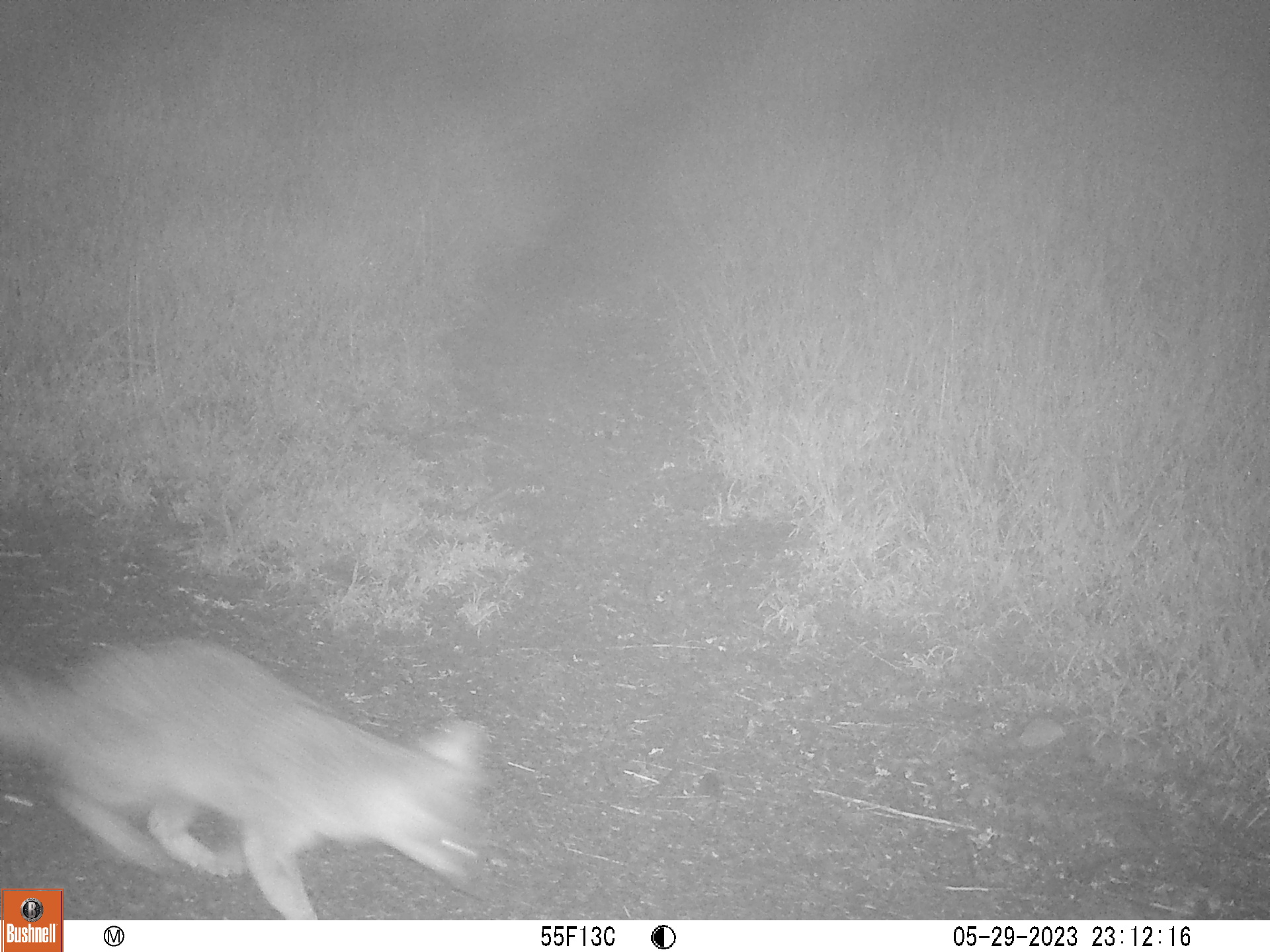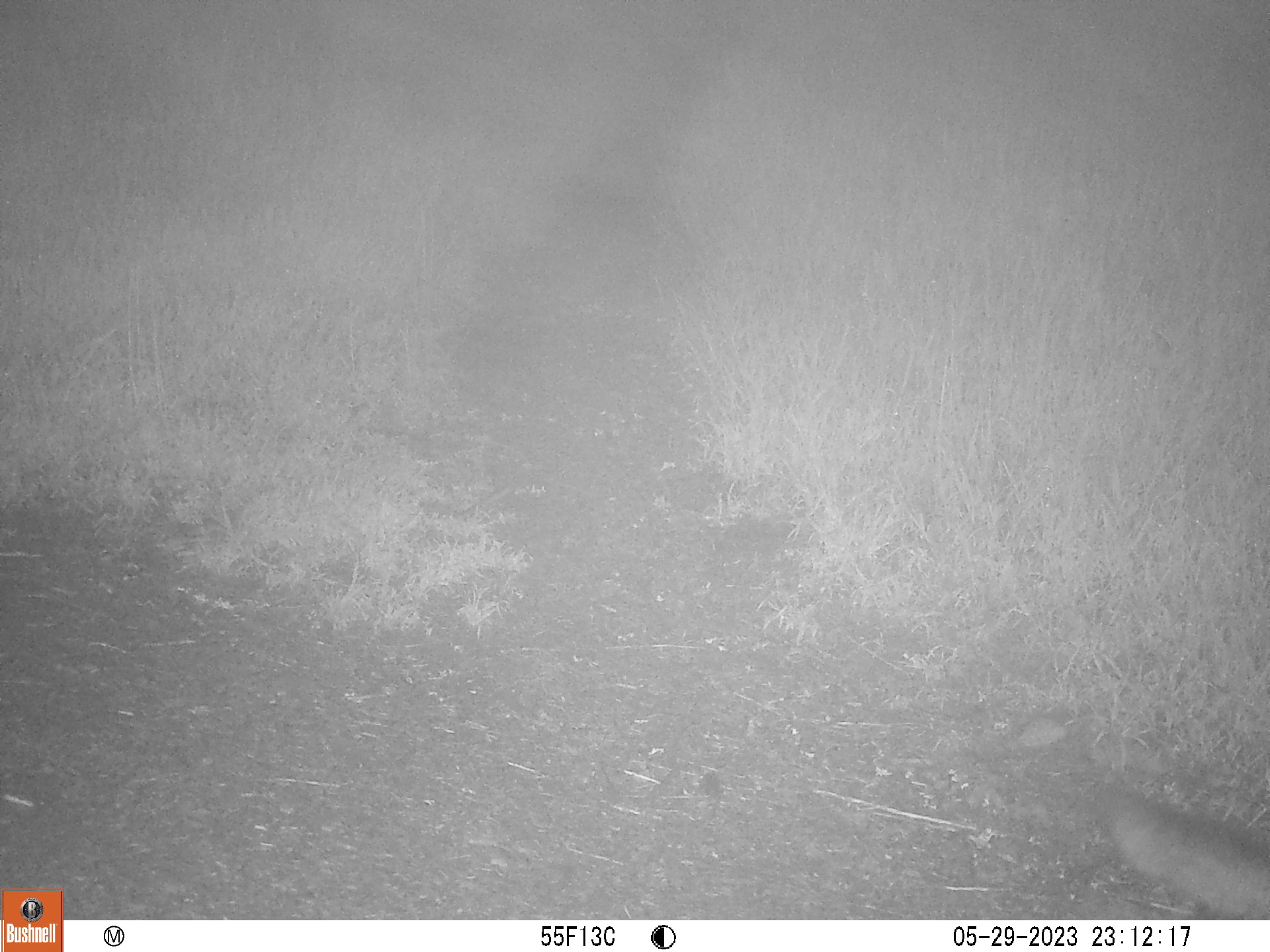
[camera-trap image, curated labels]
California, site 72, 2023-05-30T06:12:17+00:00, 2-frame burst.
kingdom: Animalia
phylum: Chordata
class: Mammalia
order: Carnivora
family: Canidae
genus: Urocyon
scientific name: Urocyon cinereoargenteus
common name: gray fox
Gray fox (Urocyon cinereoargenteus).